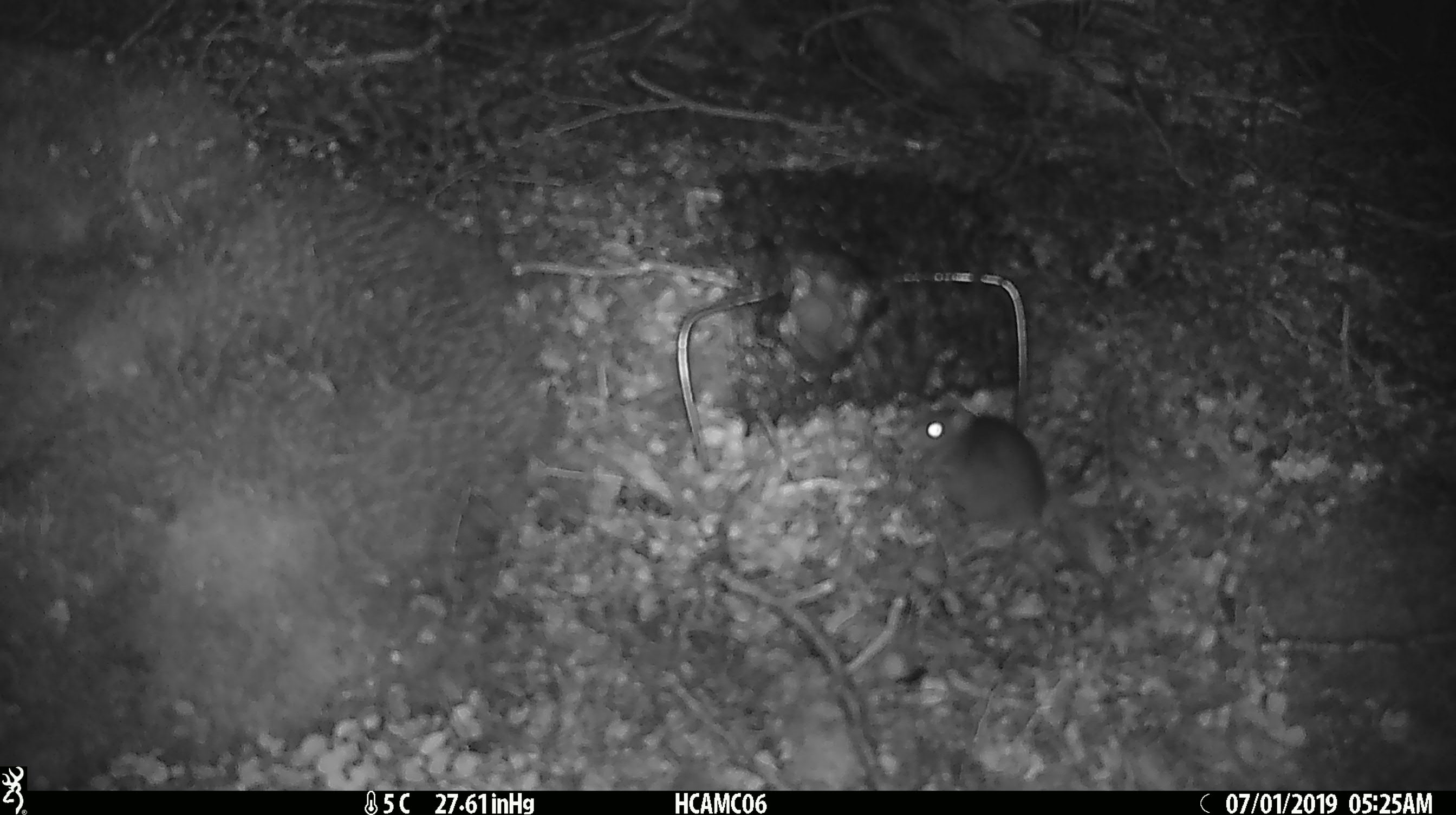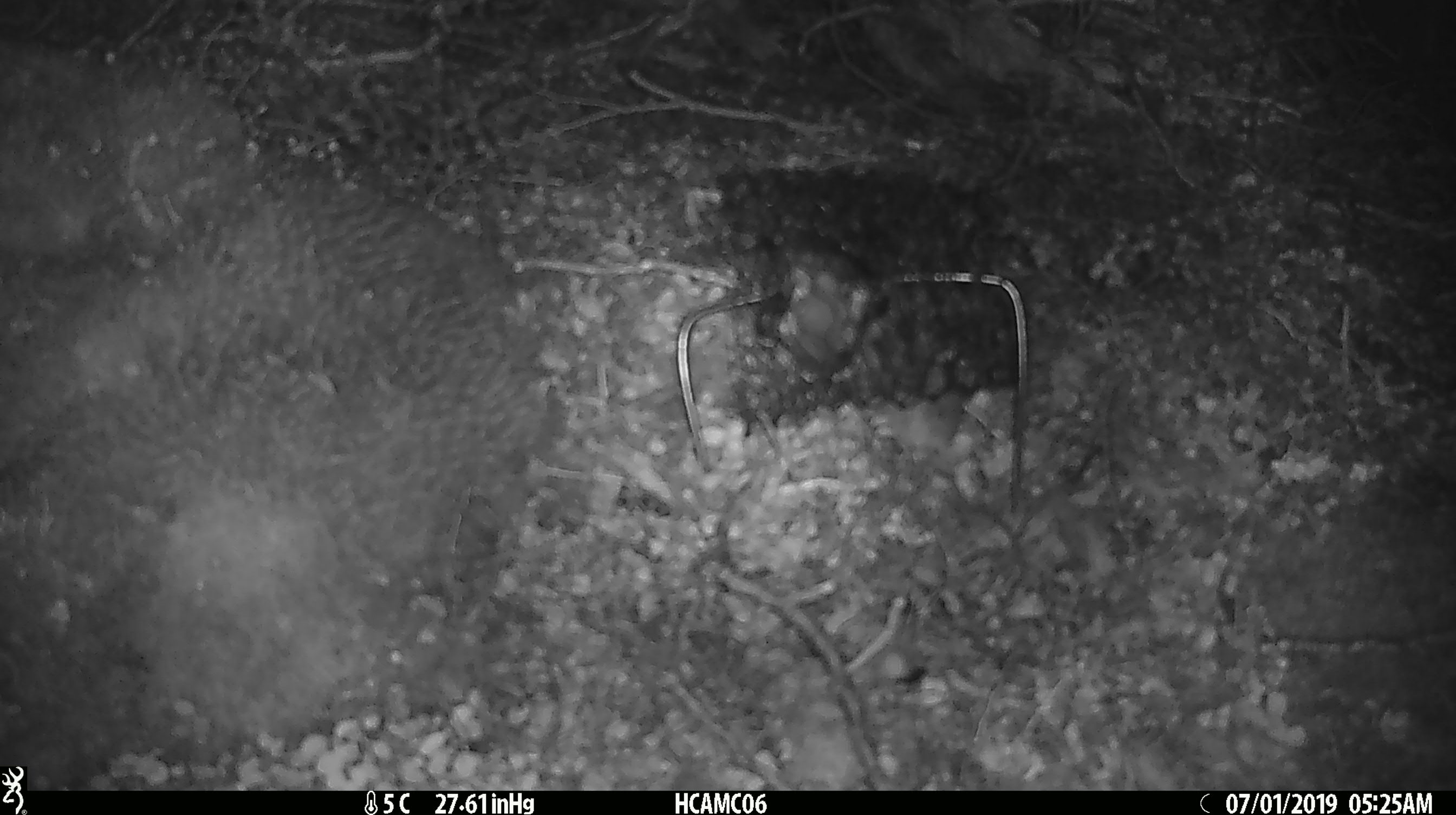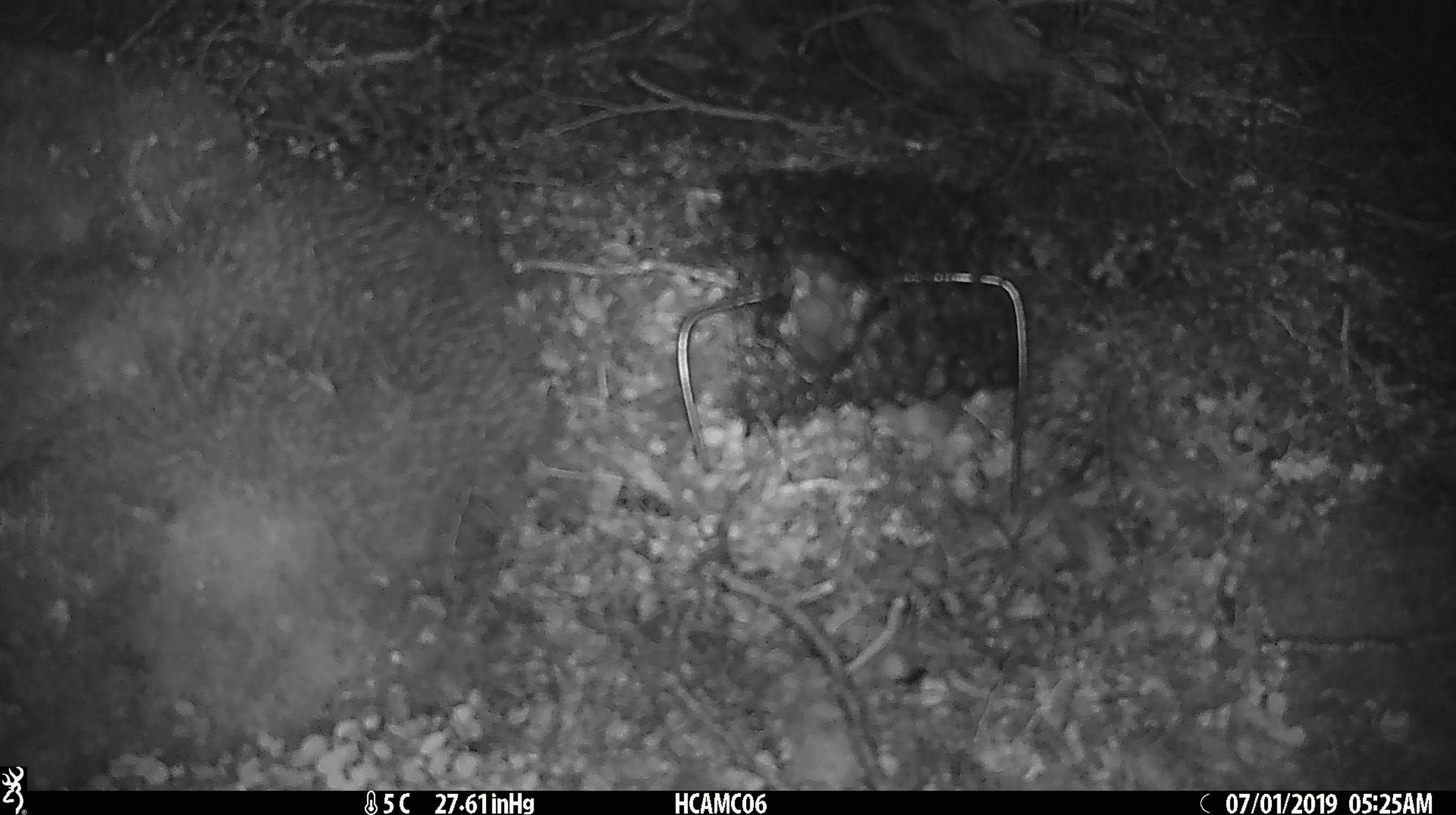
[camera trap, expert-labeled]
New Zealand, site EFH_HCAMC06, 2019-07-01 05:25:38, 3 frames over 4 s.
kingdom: Animalia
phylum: Chordata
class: Mammalia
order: Rodentia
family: Muridae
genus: Mus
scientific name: Mus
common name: mouse